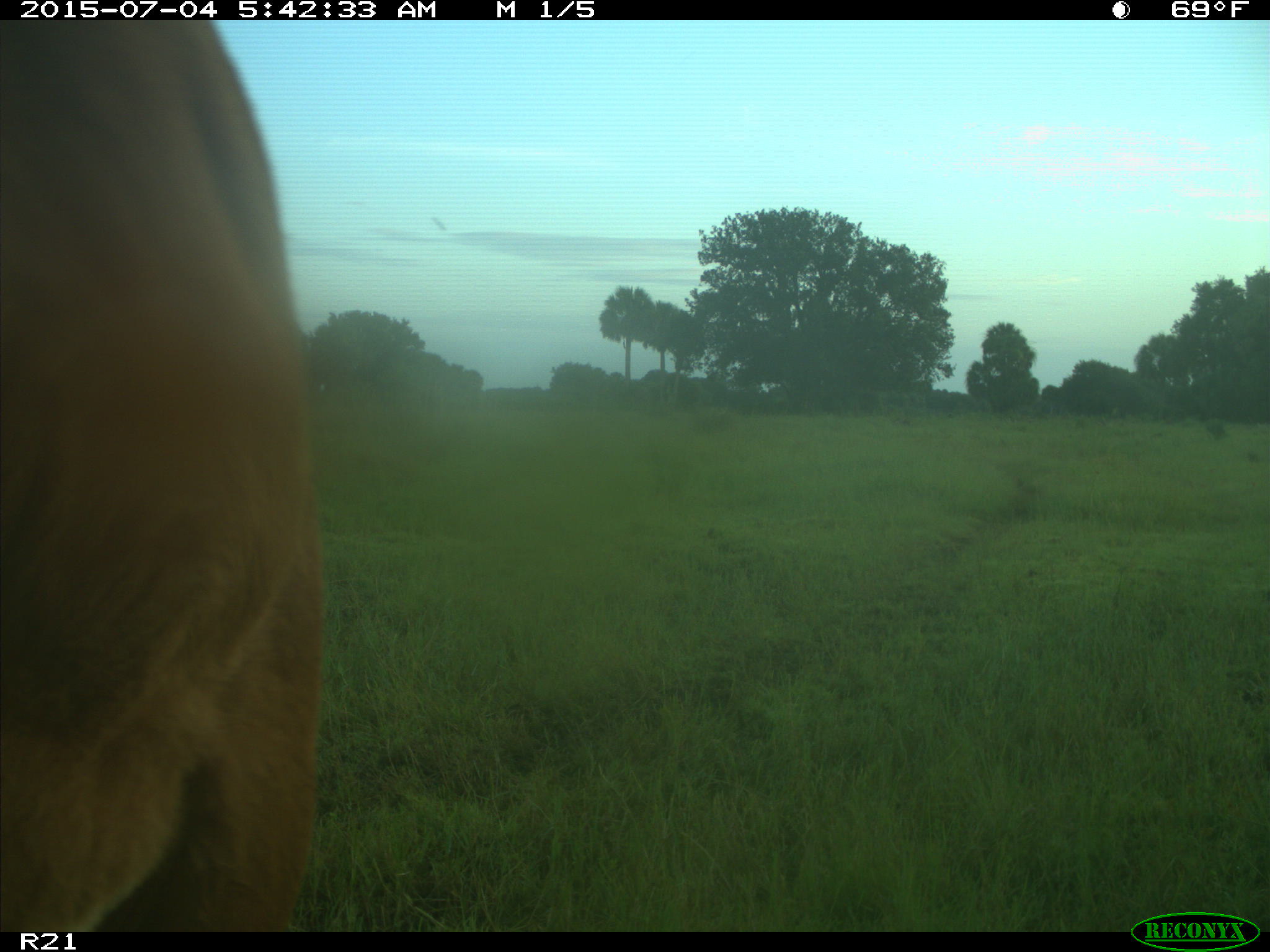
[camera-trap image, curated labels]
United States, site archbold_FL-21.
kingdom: Animalia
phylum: Chordata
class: Mammalia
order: Artiodactyla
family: Bovidae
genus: Bos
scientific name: Bos taurus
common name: domestic cow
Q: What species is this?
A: Bos taurus (domestic cow).